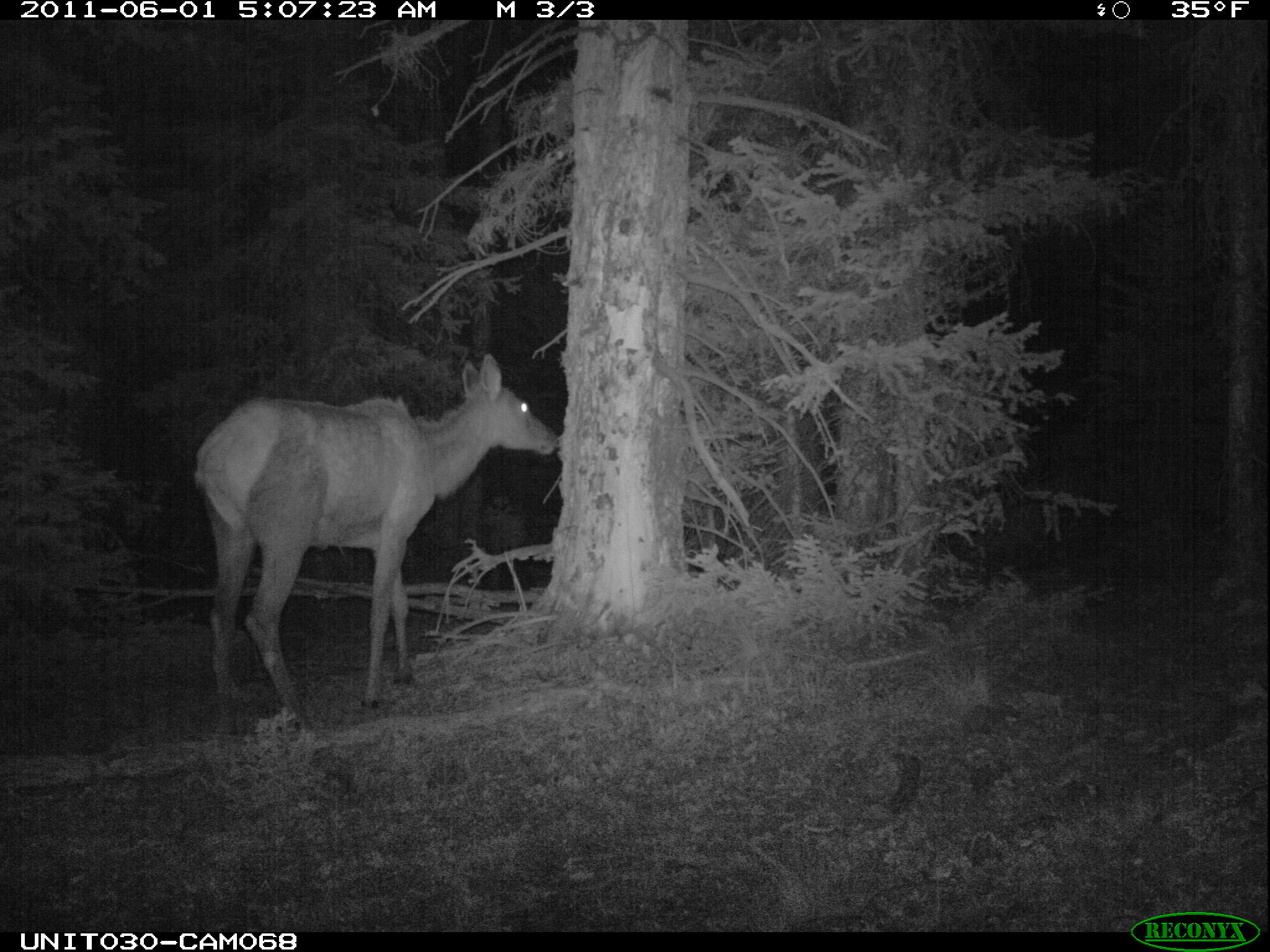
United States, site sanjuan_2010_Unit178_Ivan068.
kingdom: Animalia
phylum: Chordata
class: Mammalia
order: Artiodactyla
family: Cervidae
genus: Cervus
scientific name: Cervus elaphus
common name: red deer